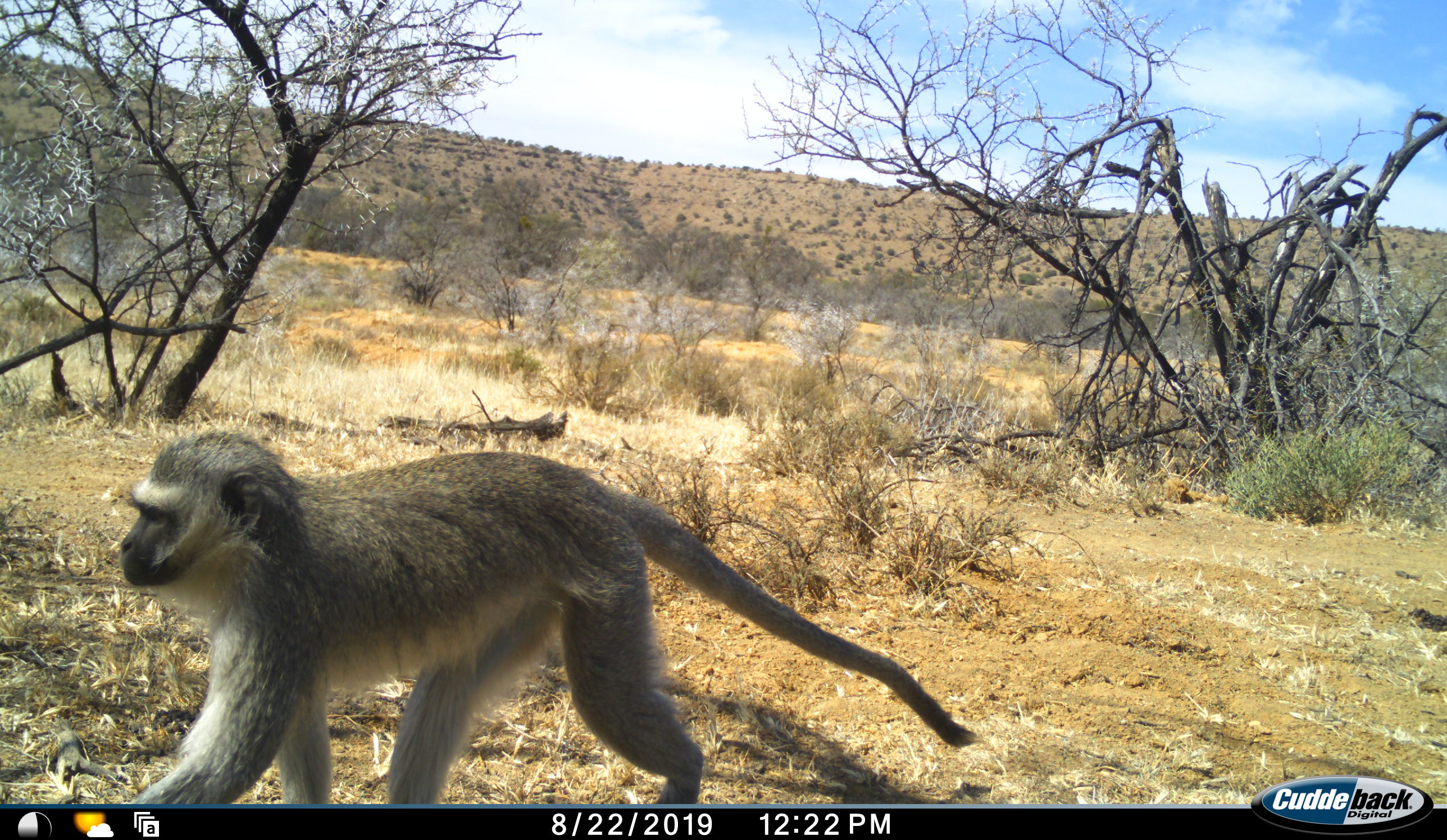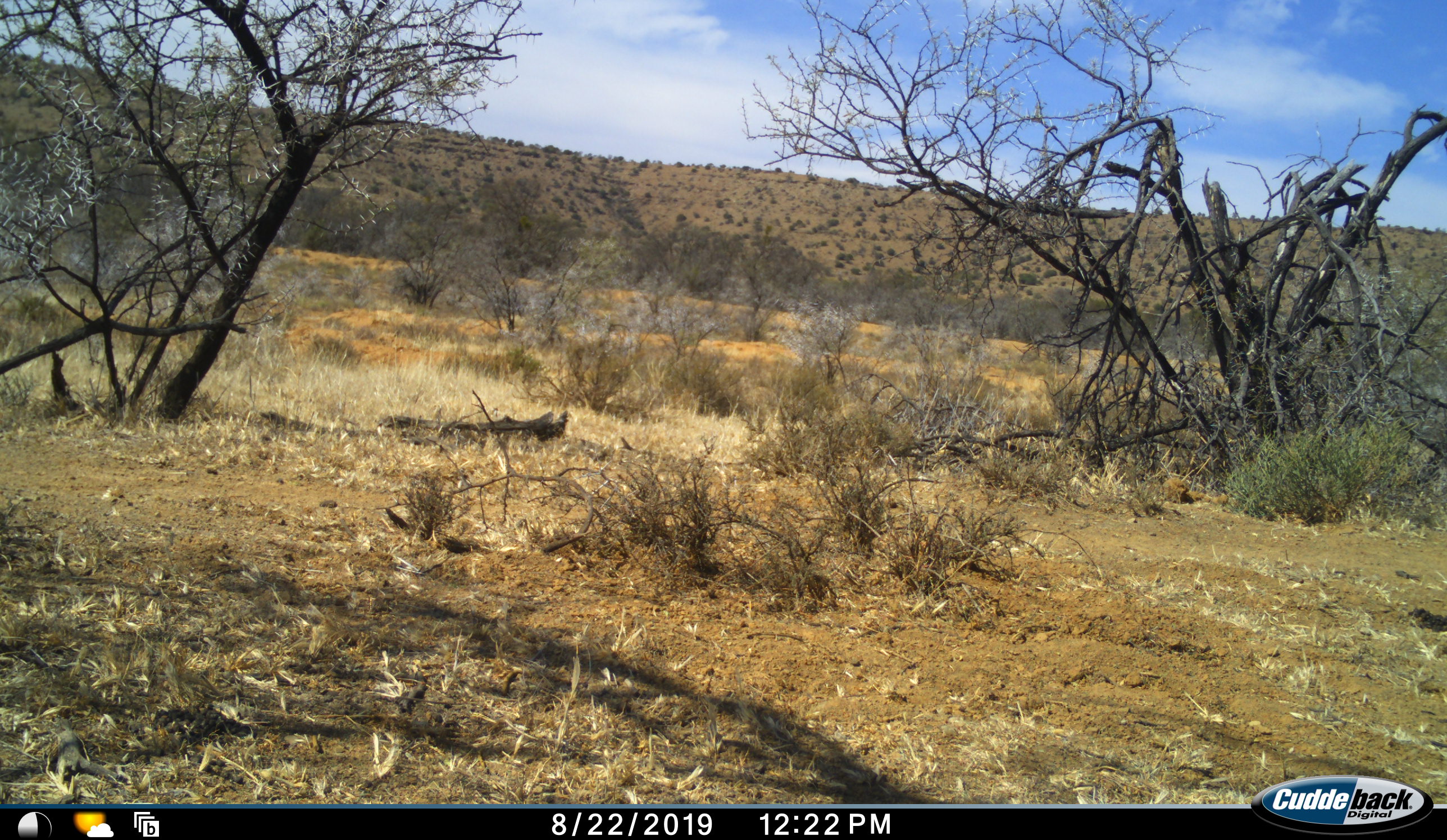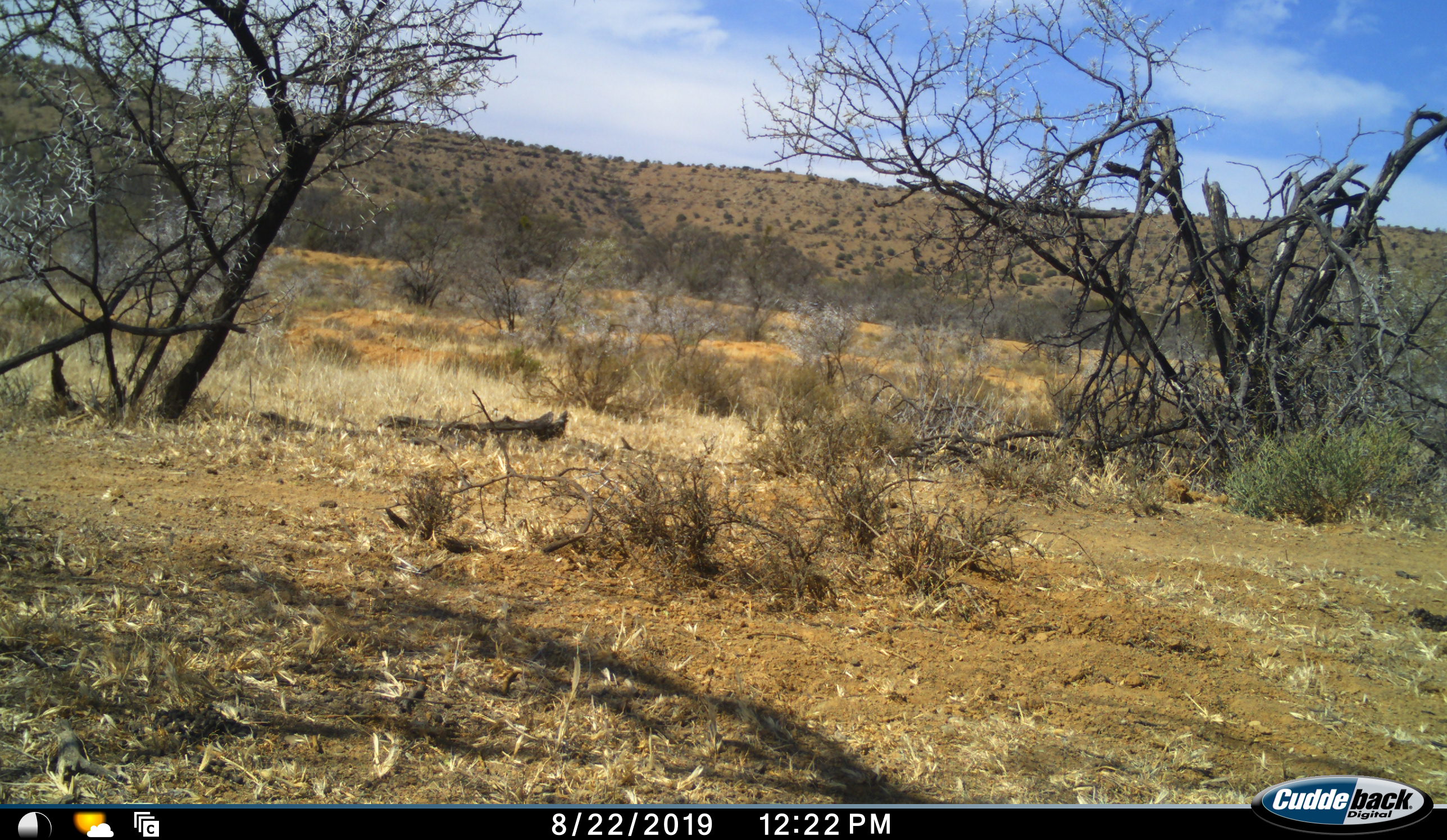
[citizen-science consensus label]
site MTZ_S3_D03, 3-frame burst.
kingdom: Animalia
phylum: Chordata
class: Mammalia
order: Primates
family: Cercopithecidae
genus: Chlorocebus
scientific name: Chlorocebus pygerythrus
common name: vervet monkey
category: monkeyvervet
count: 1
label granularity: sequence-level